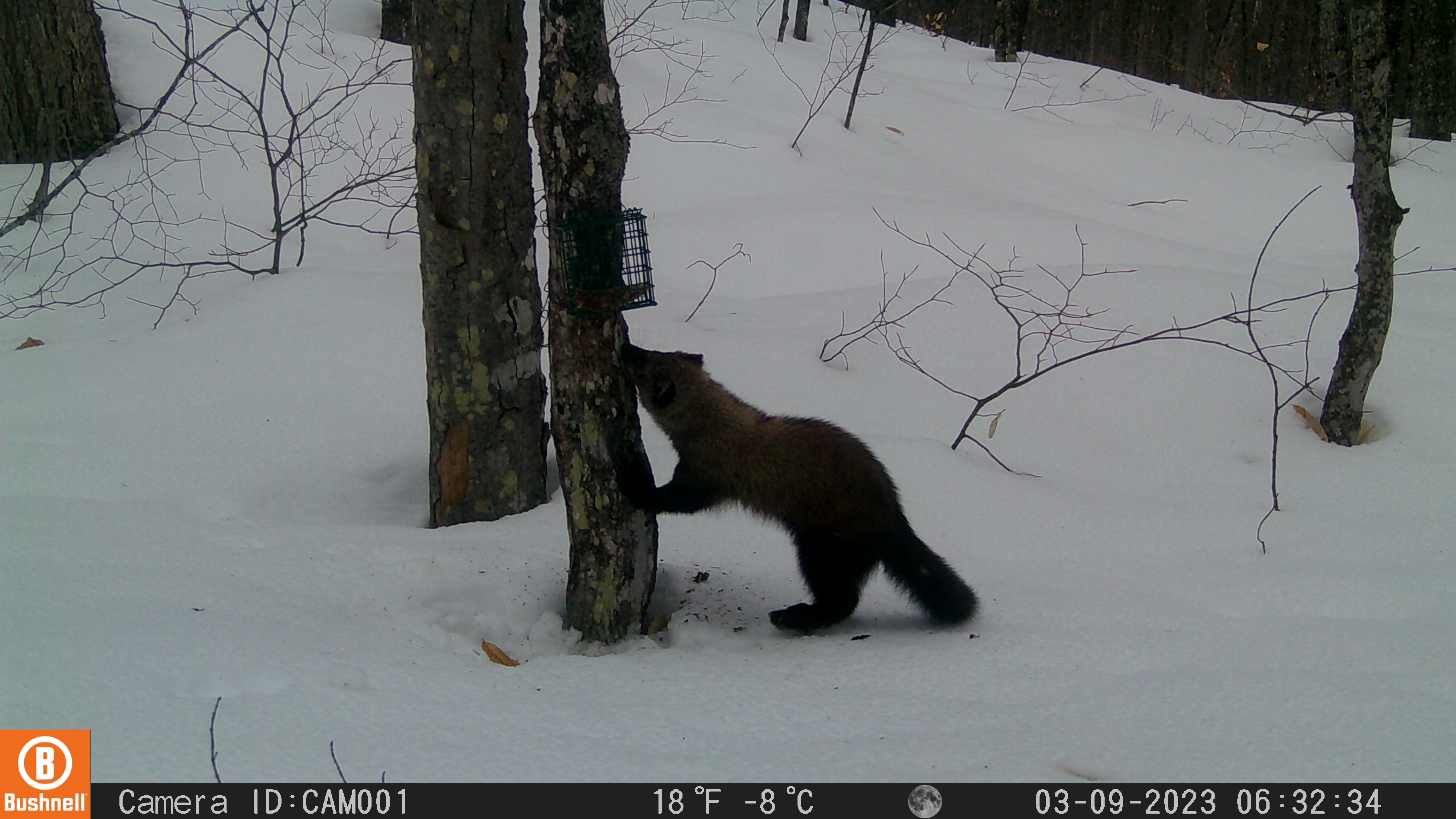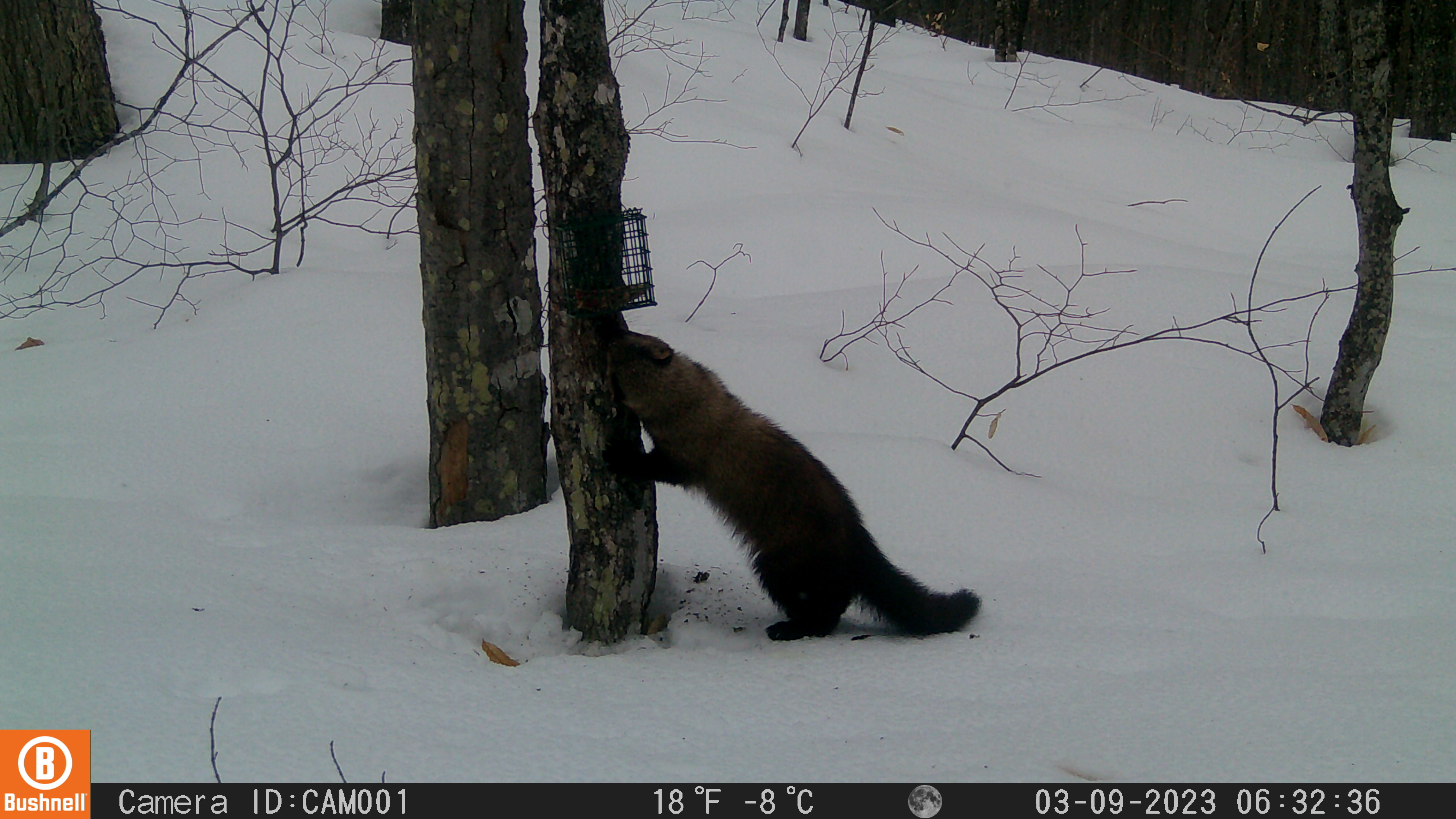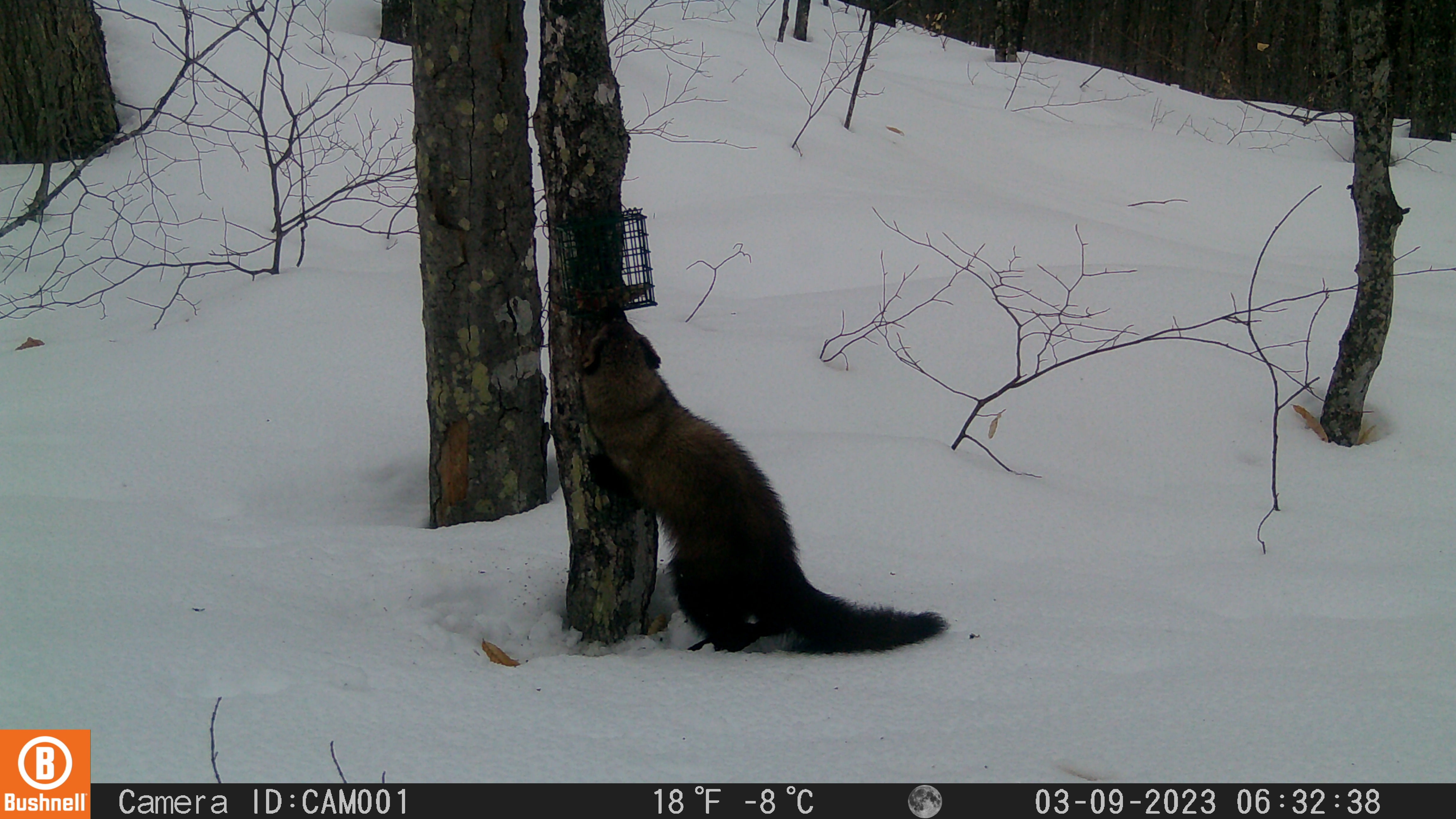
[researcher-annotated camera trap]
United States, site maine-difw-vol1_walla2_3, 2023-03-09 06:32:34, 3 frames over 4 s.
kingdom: Animalia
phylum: Chordata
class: Mammalia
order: Carnivora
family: Mustelidae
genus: Pekania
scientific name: Pekania pennanti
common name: fisher